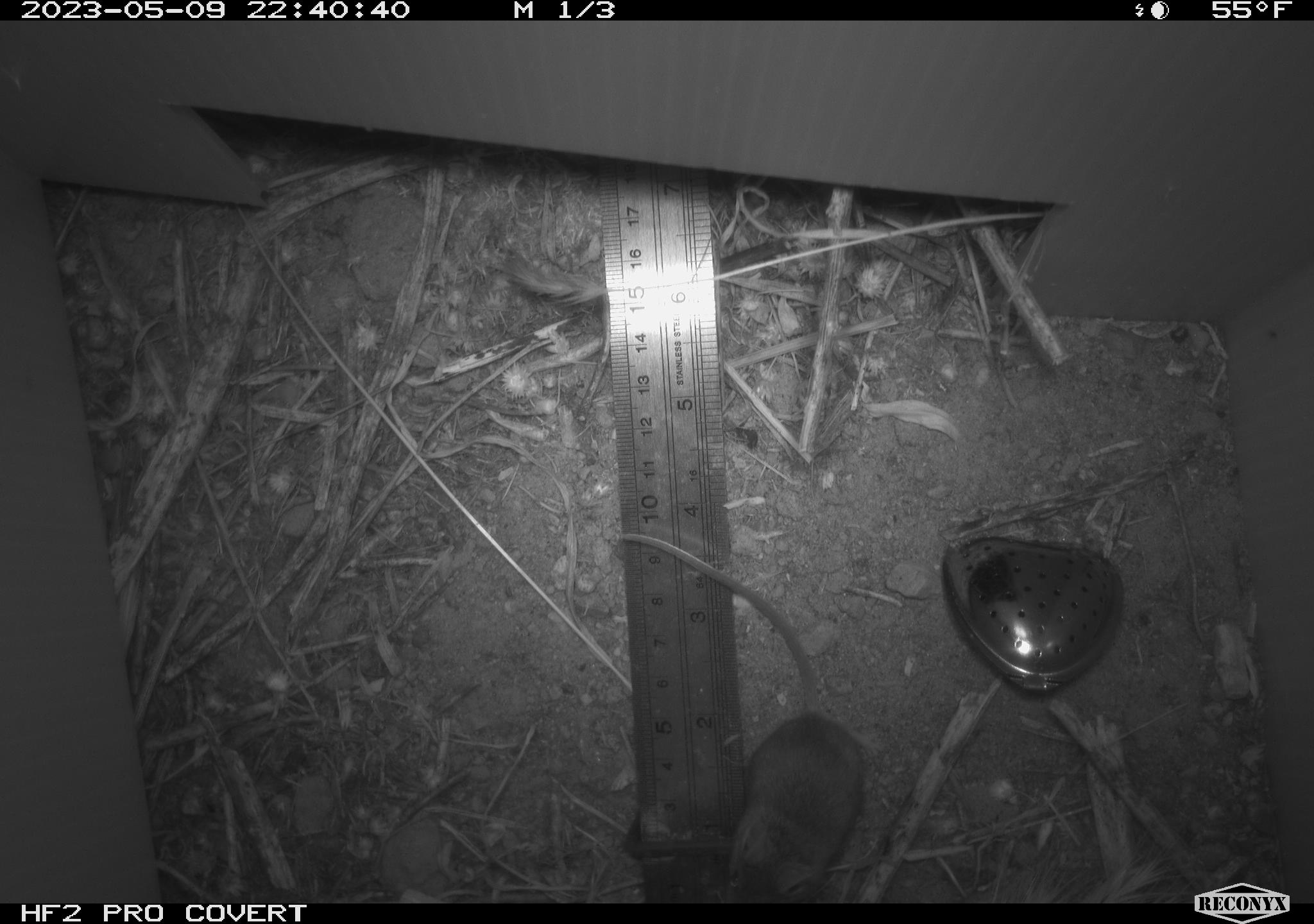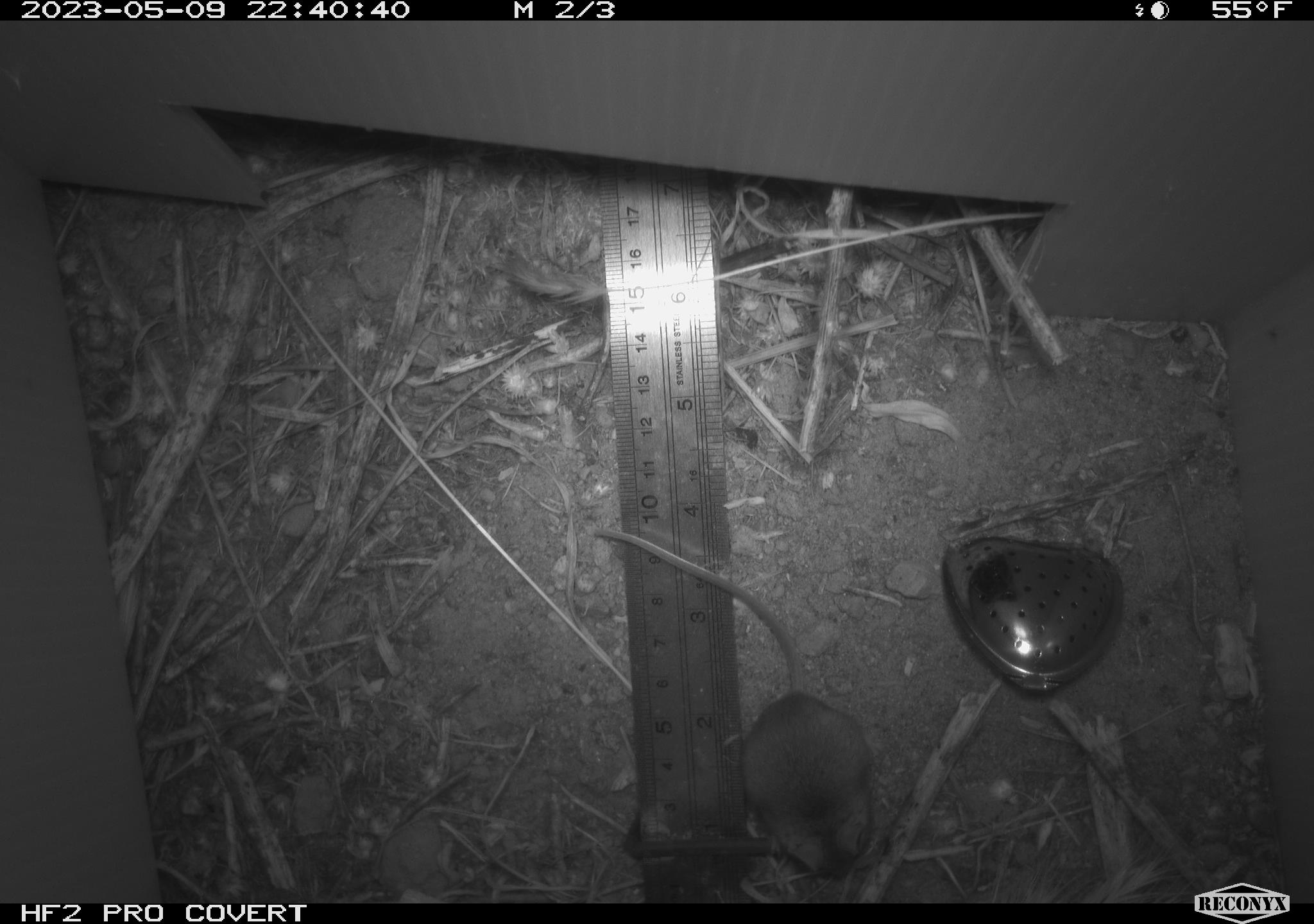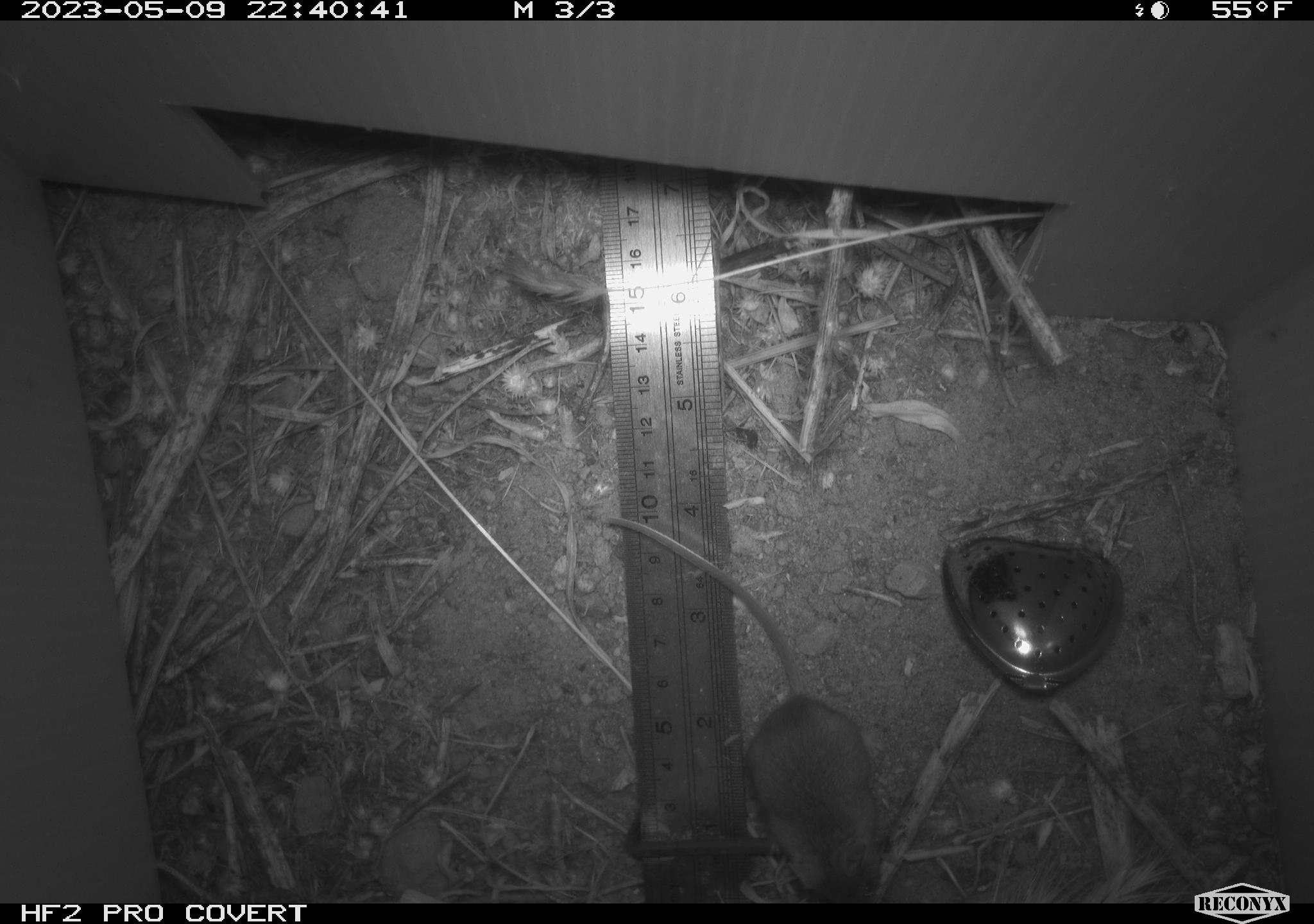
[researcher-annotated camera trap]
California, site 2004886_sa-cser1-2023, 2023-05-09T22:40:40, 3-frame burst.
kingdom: Animalia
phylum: Chordata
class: Mammalia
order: Rodentia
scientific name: Rodentia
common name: mouse species